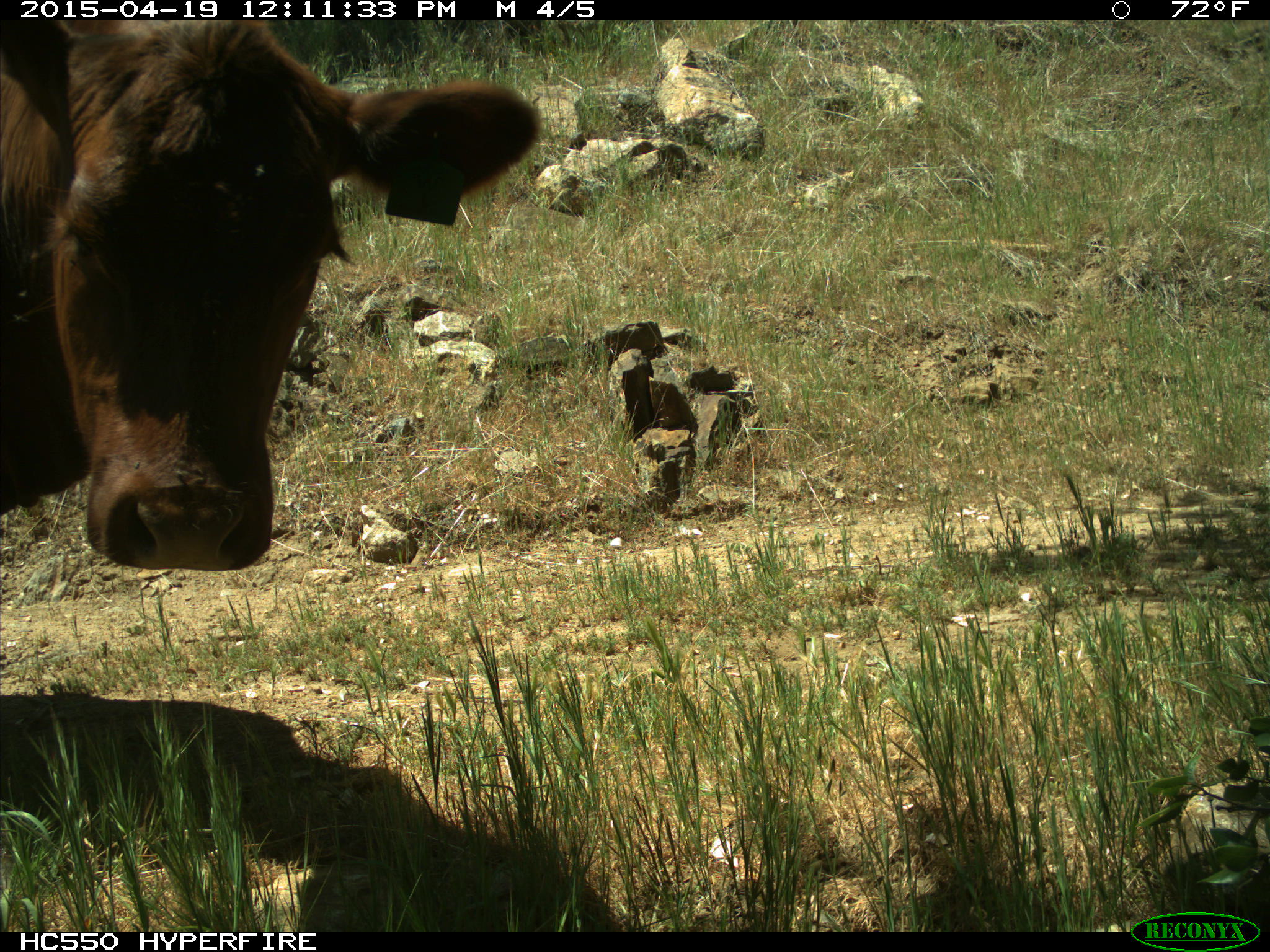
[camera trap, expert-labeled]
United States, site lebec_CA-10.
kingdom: Animalia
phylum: Chordata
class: Mammalia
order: Artiodactyla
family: Bovidae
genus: Bos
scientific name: Bos taurus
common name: domestic cow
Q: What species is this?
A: Bos taurus (domestic cow).